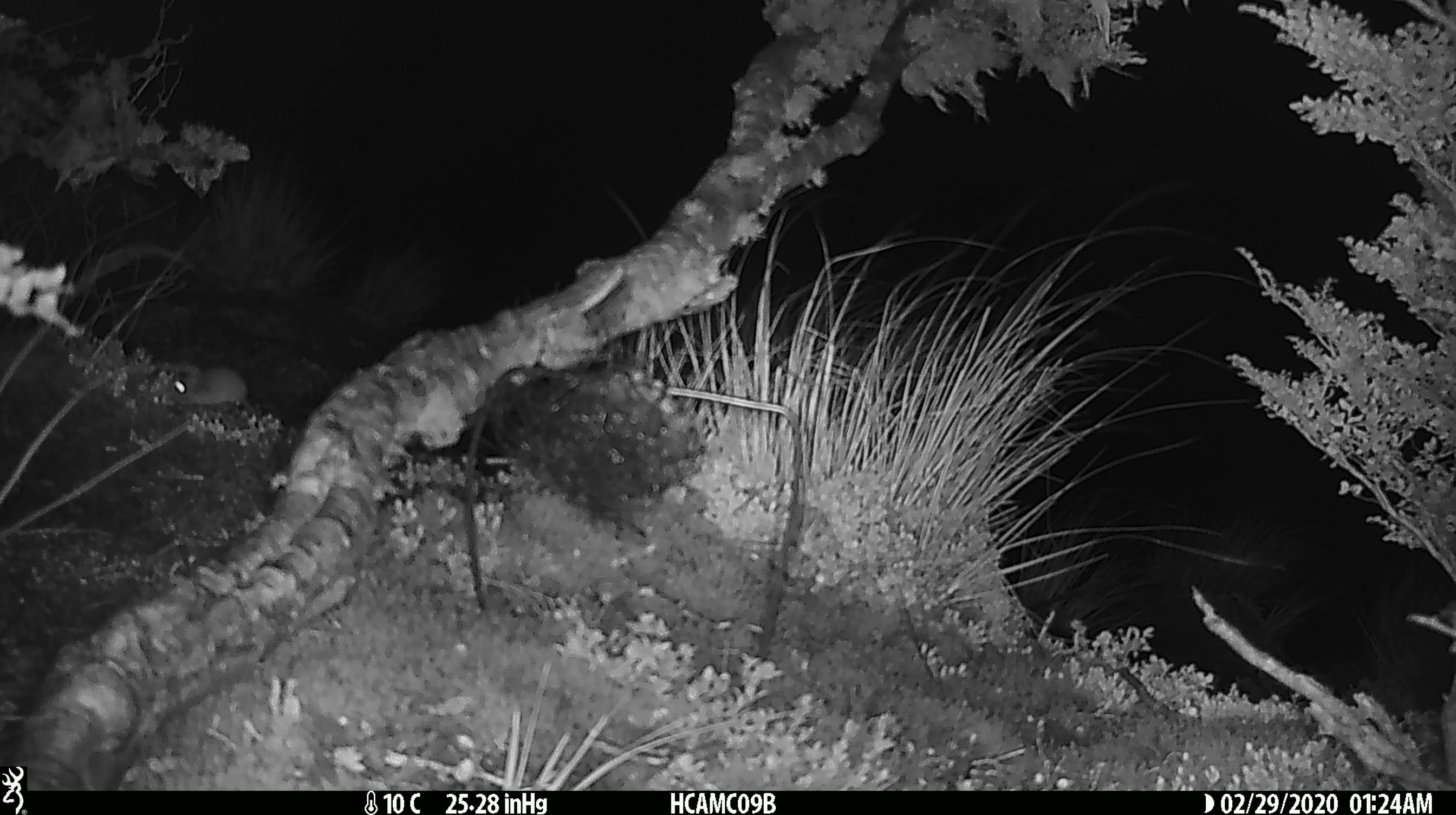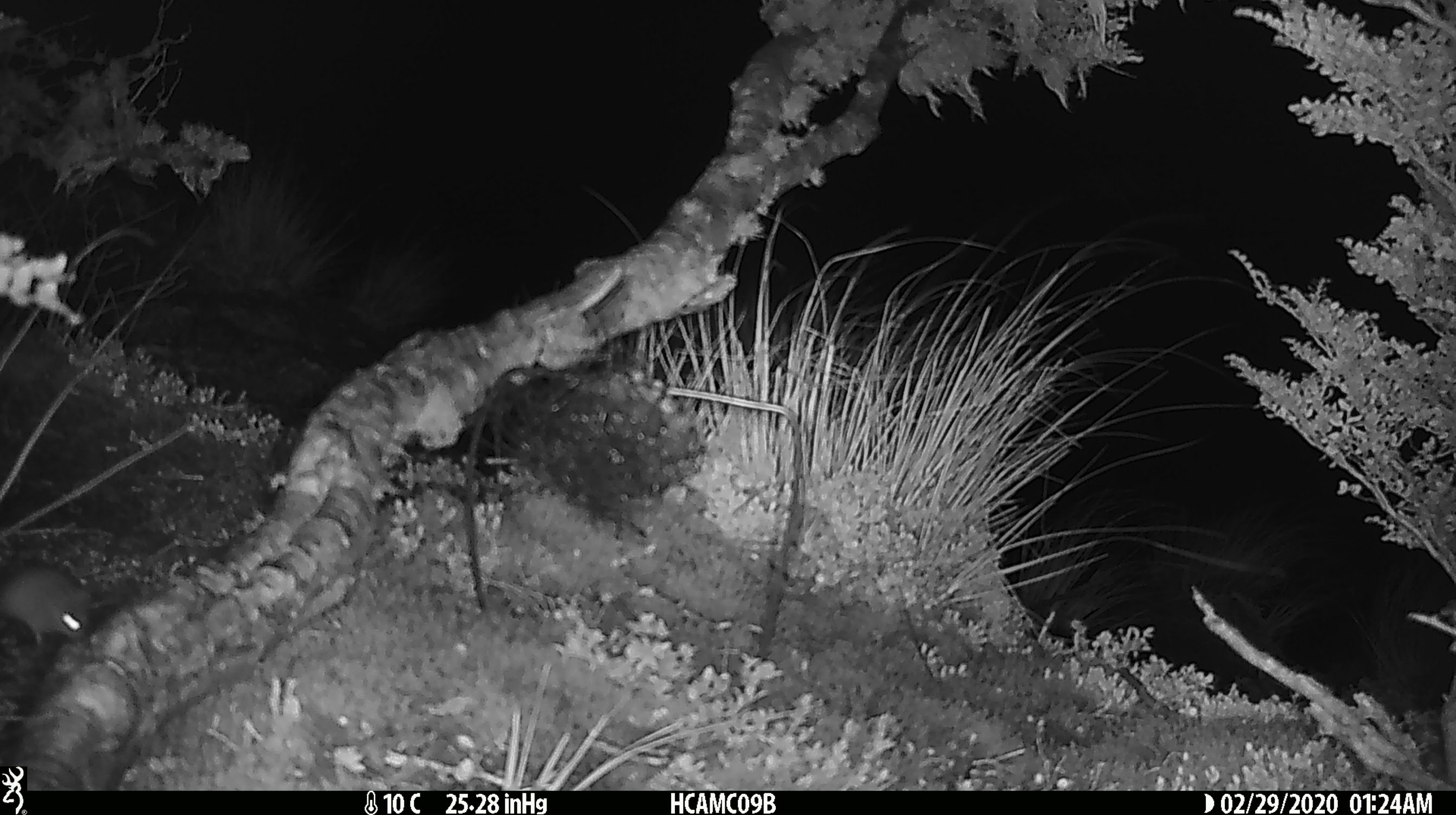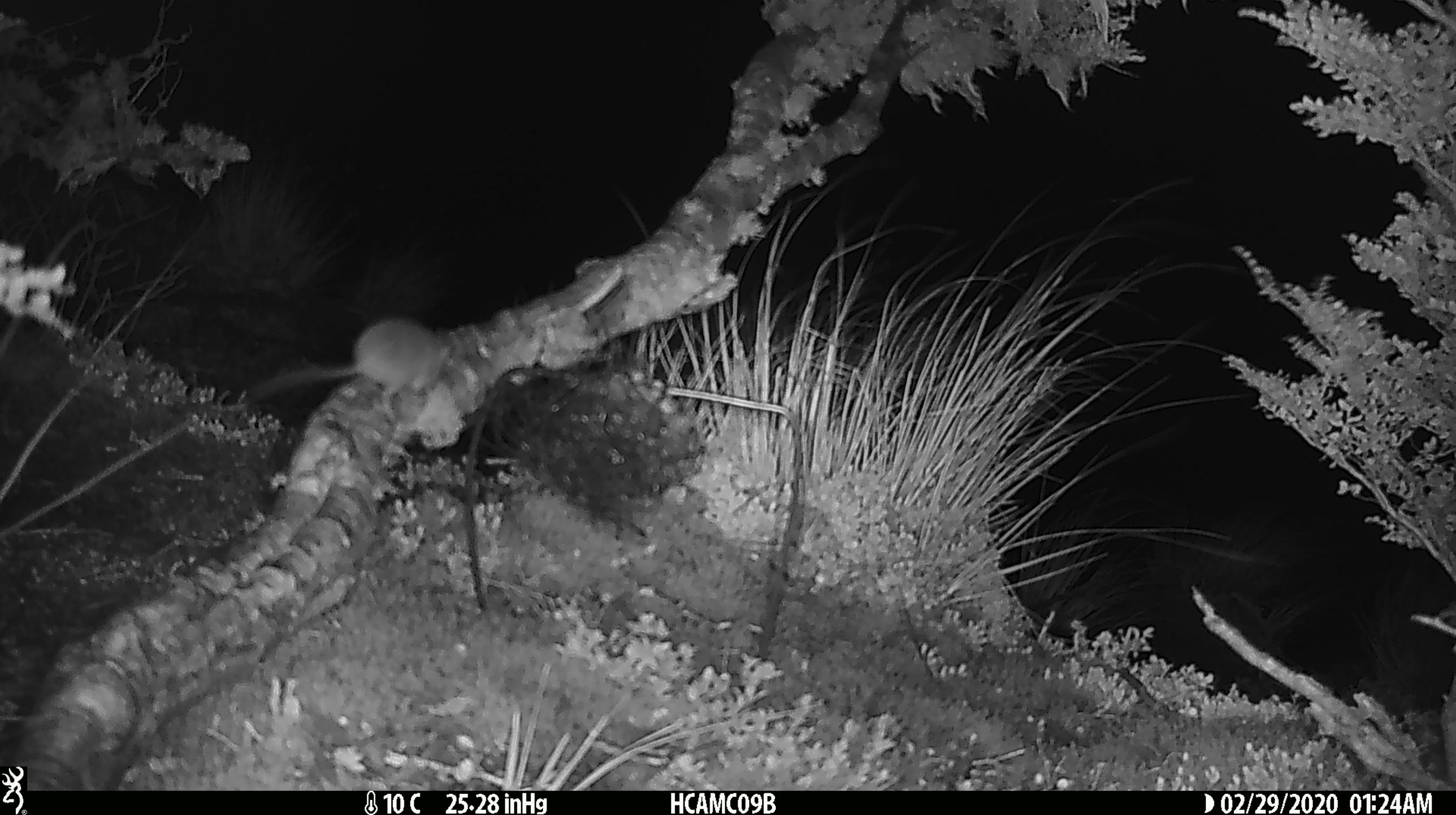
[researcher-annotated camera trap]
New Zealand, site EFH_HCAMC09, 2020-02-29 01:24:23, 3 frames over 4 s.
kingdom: Animalia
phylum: Chordata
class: Mammalia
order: Rodentia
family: Muridae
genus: Mus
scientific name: Mus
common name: mouse